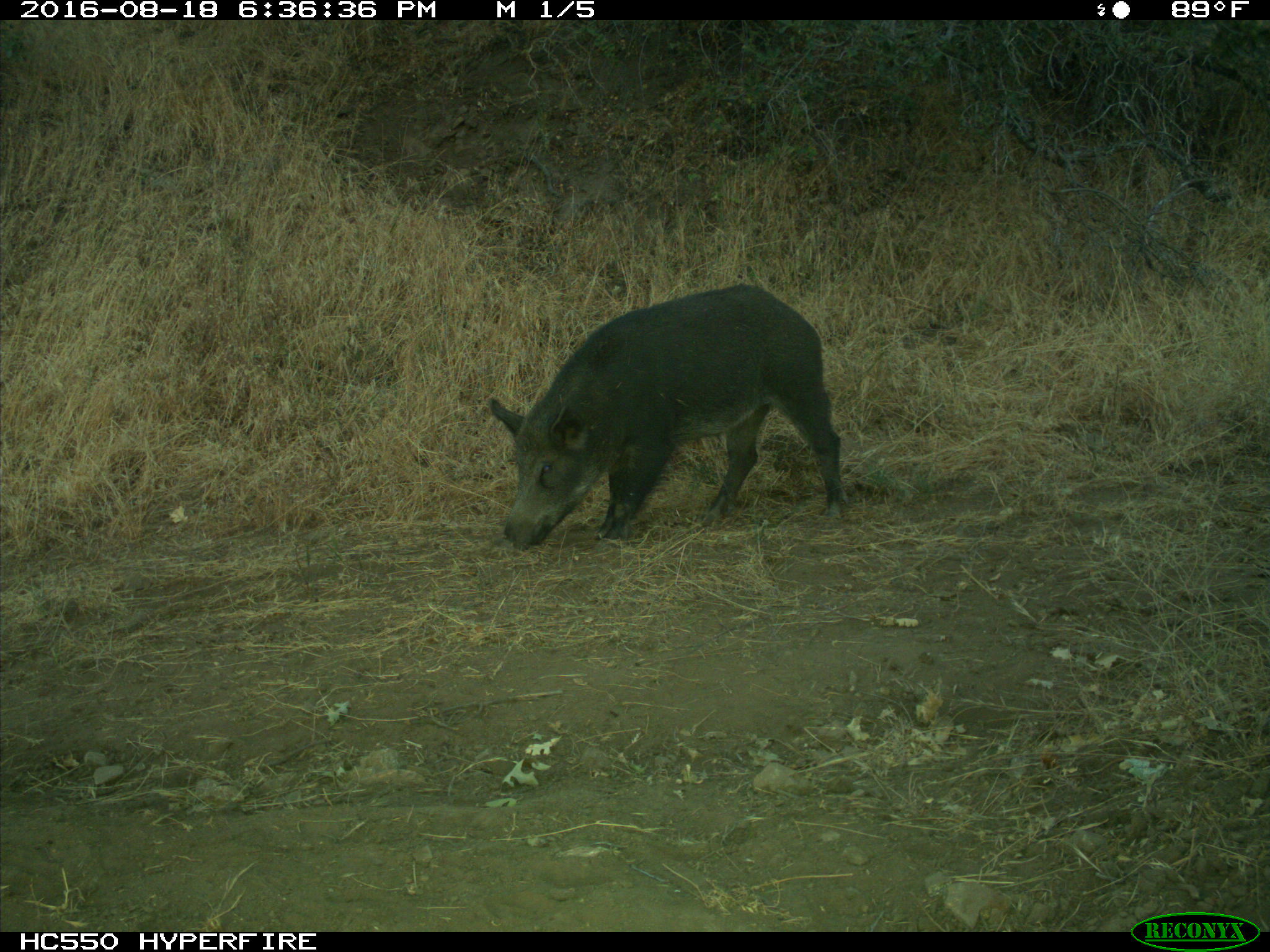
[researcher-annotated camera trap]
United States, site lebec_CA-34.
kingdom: Animalia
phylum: Chordata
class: Mammalia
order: Artiodactyla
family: Suidae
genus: Sus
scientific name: Sus scrofa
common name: wild boar